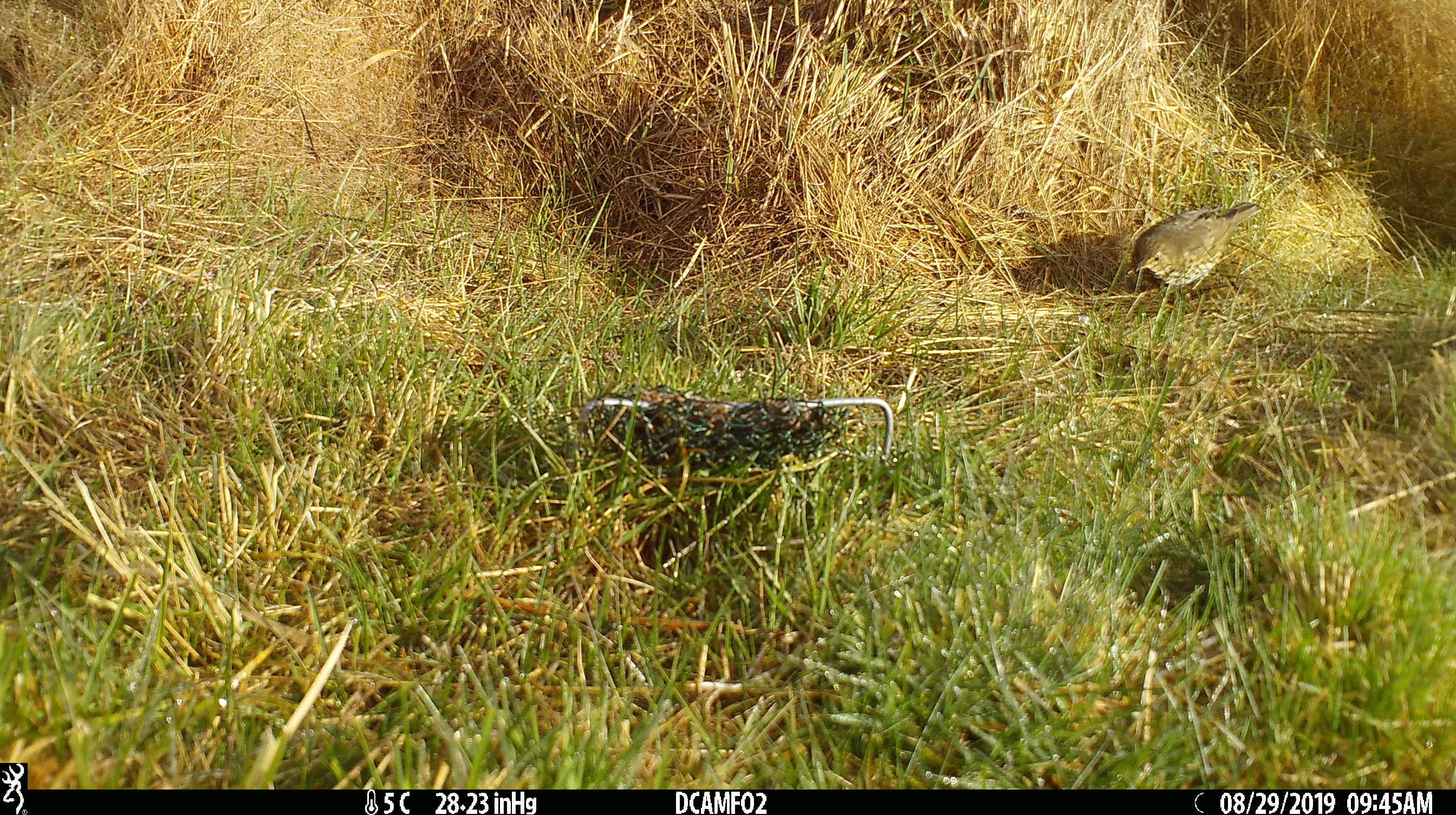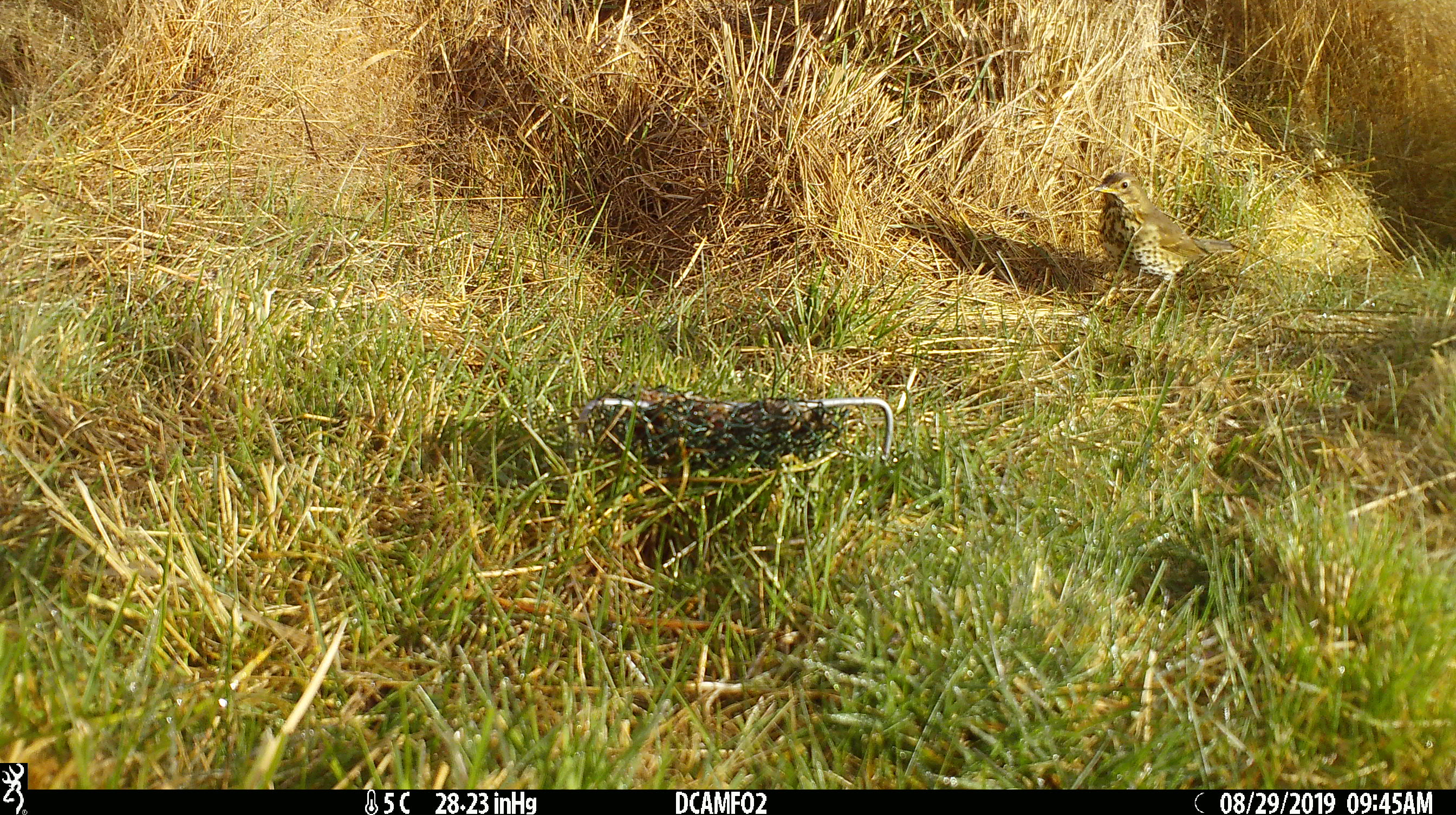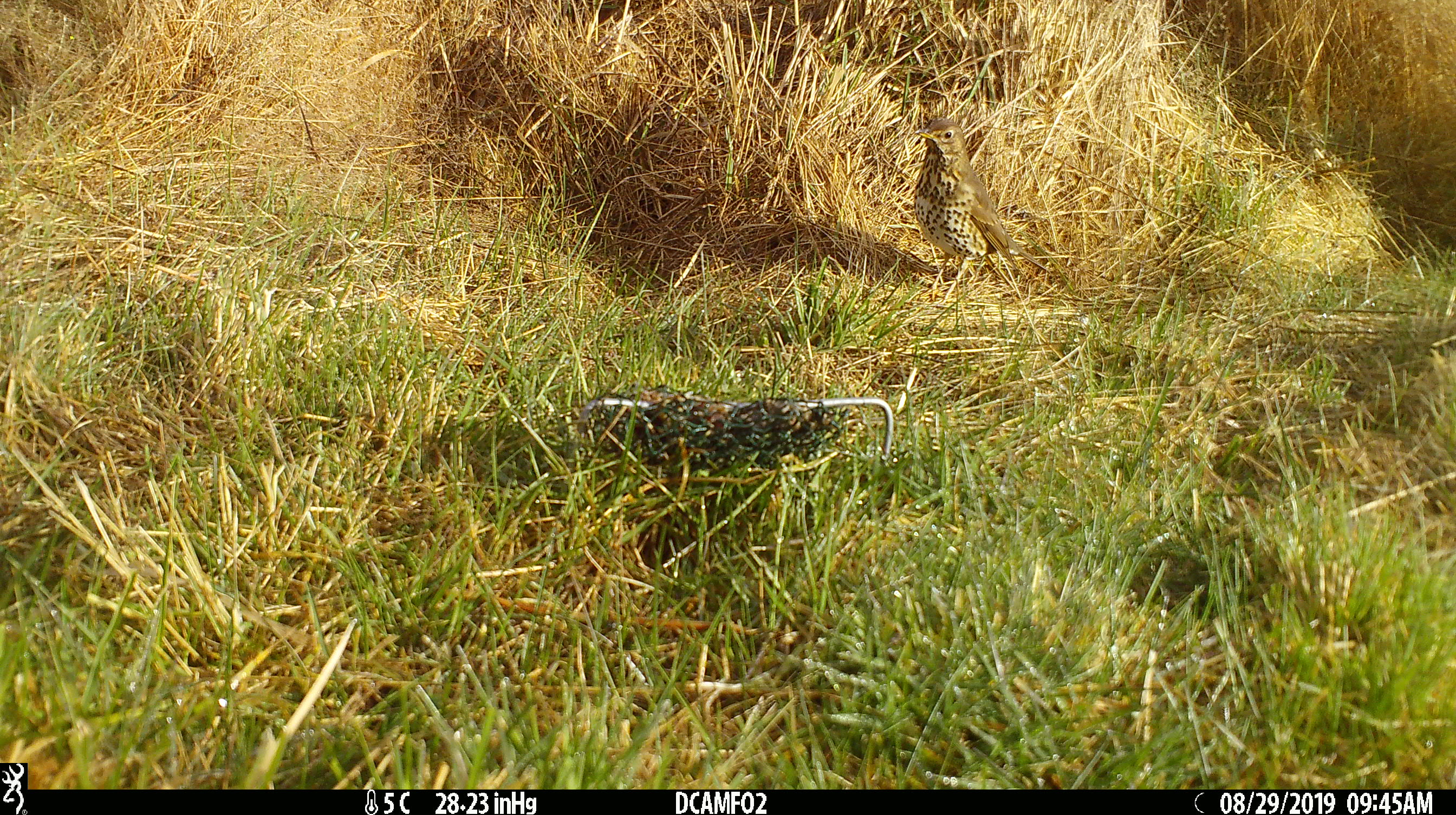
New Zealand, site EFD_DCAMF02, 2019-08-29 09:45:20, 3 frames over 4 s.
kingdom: Animalia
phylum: Chordata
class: Aves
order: Passeriformes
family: Turdidae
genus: Turdus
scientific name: Turdus philomelos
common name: song thrush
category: thrush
Thrush (song thrush) (Turdus philomelos).